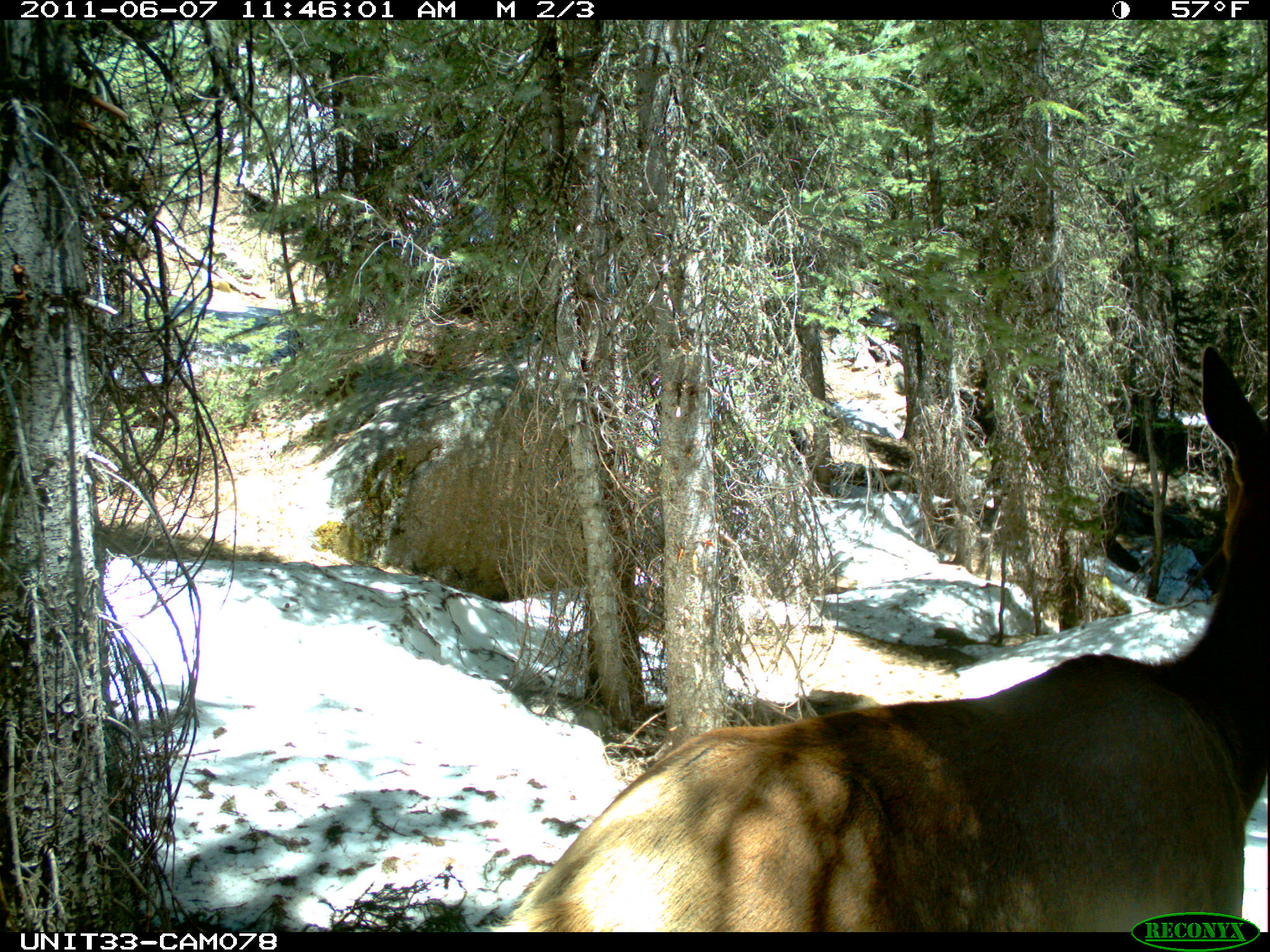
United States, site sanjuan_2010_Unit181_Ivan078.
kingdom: Animalia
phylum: Chordata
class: Mammalia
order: Artiodactyla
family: Cervidae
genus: Cervus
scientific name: Cervus elaphus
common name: red deer